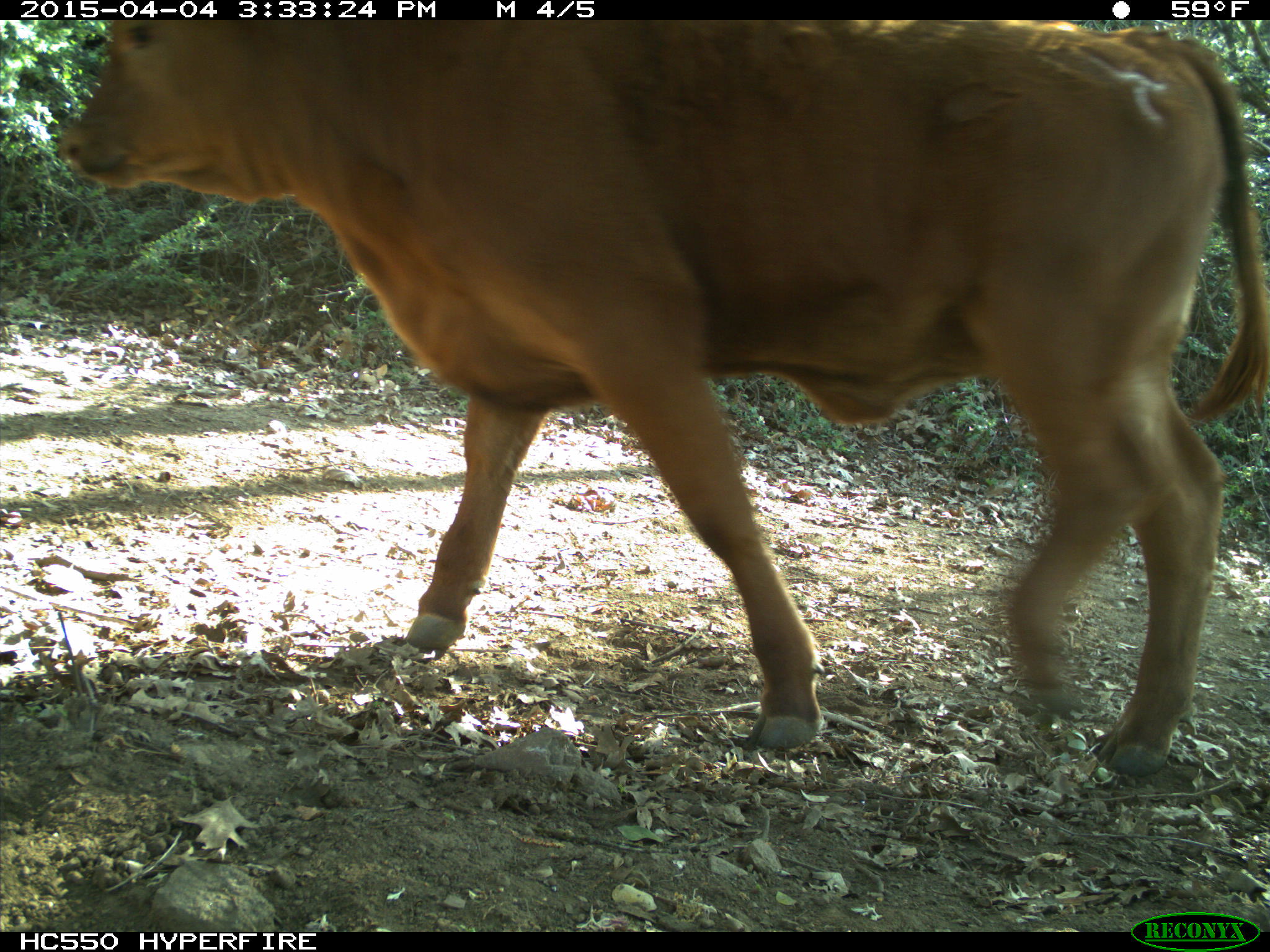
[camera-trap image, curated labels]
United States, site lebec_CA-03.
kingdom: Animalia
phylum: Chordata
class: Mammalia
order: Artiodactyla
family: Bovidae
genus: Bos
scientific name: Bos taurus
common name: domestic cow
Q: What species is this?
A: Bos taurus (domestic cow).